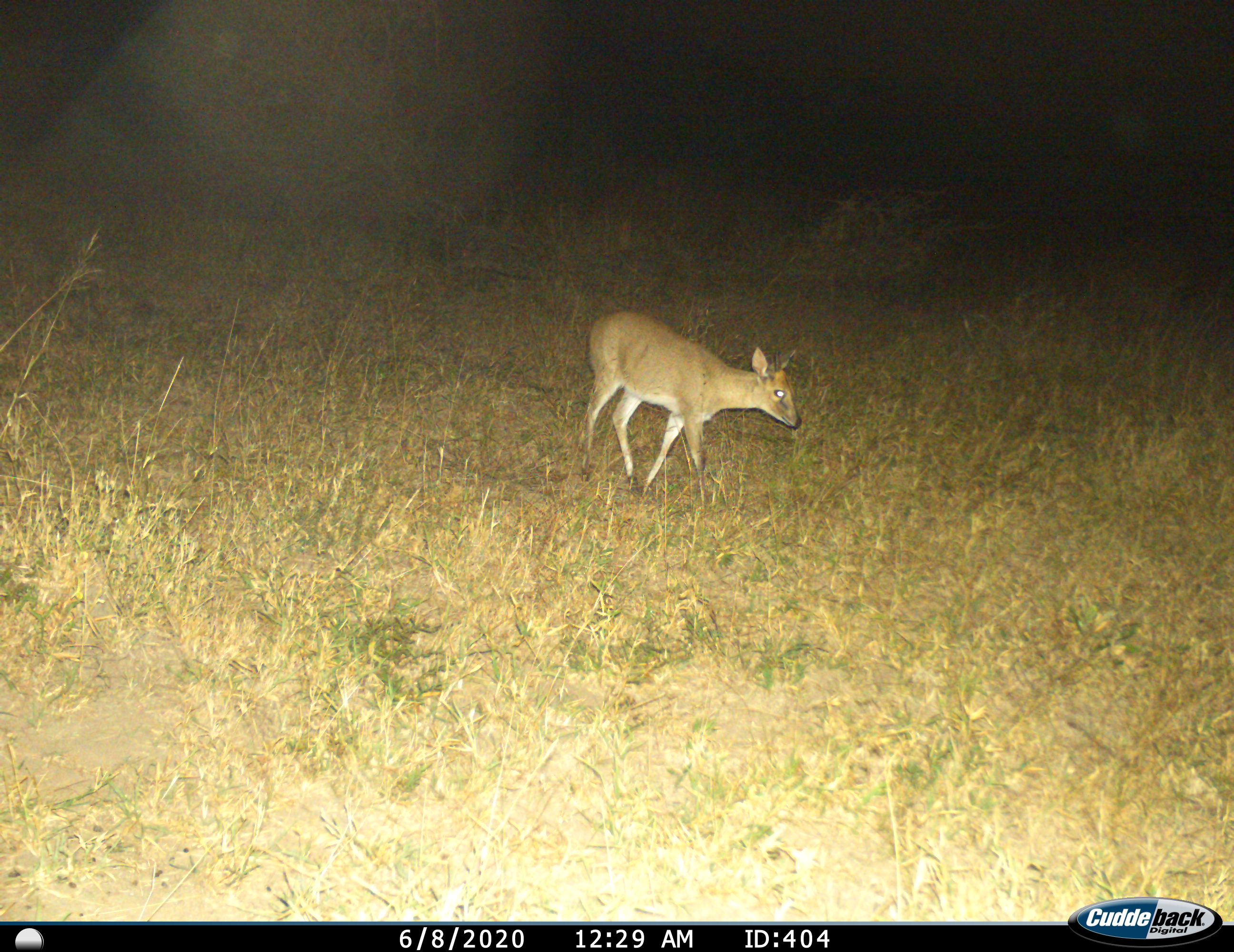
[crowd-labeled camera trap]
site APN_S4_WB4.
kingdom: Animalia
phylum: Chordata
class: Mammalia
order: Artiodactyla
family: Bovidae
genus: Sylvicapra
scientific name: Sylvicapra grimmia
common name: common duiker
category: duikercommongrey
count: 1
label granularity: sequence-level